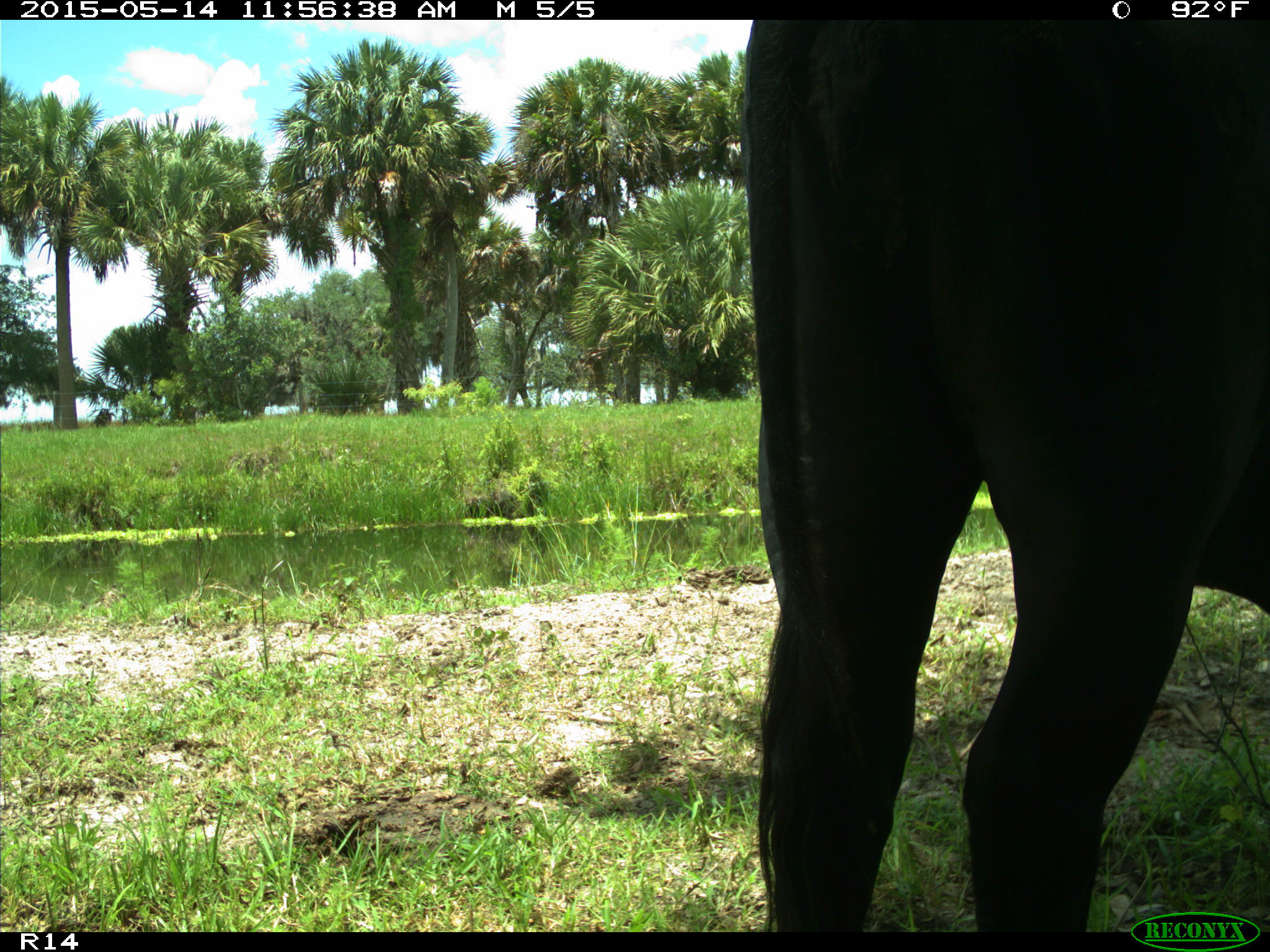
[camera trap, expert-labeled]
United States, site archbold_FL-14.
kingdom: Animalia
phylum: Chordata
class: Mammalia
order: Artiodactyla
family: Bovidae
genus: Bos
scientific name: Bos taurus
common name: domestic cow